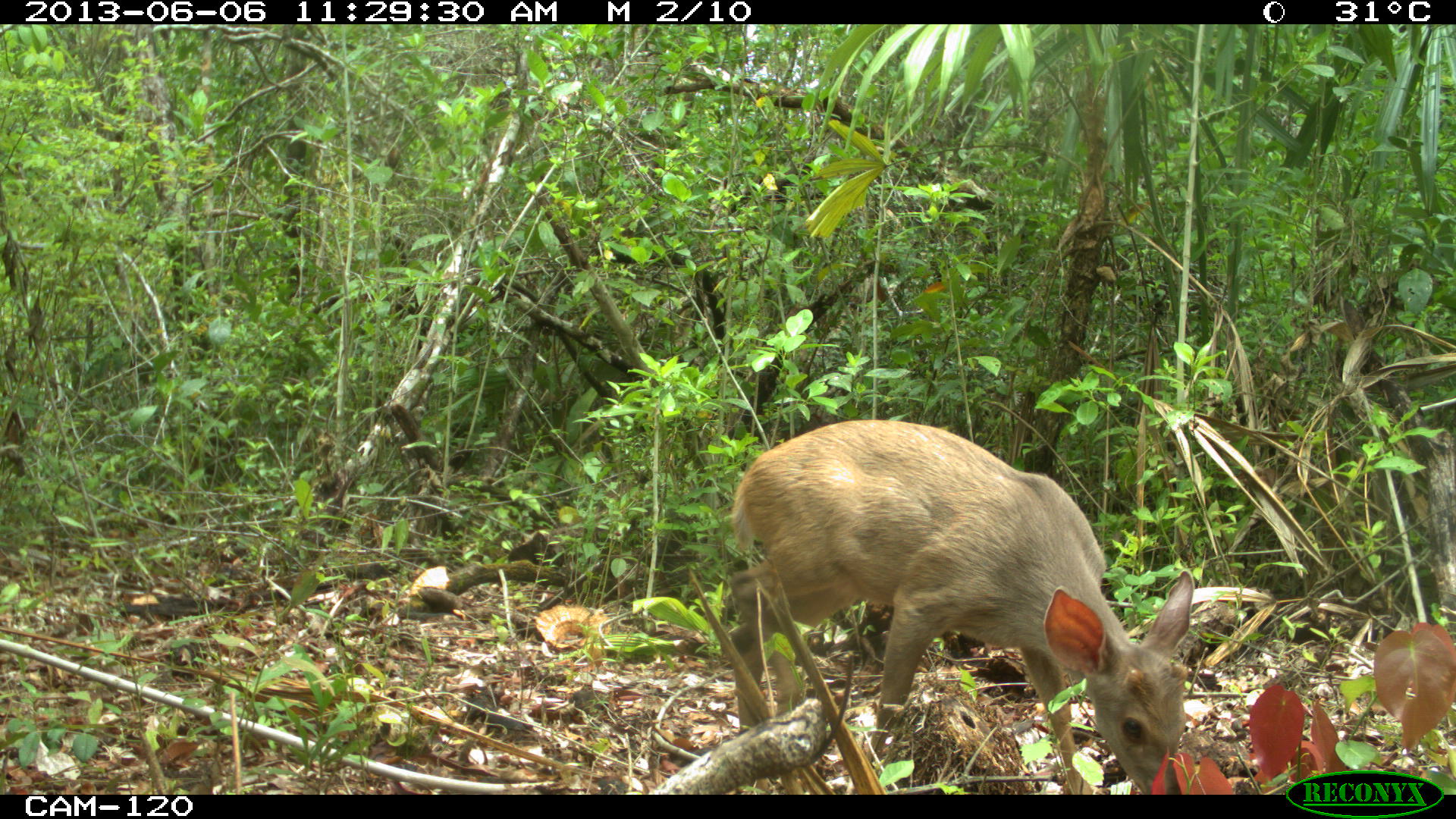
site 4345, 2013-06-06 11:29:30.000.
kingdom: Animalia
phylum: Chordata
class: Mammalia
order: Artiodactyla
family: Cervidae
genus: Odocoileus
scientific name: Odocoileus pandora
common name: yucatán brown brocket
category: mazama pandora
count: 1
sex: female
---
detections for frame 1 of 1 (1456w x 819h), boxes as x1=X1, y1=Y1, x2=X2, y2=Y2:
mazama pandora: x1=722, y1=416, x2=1194, y2=792